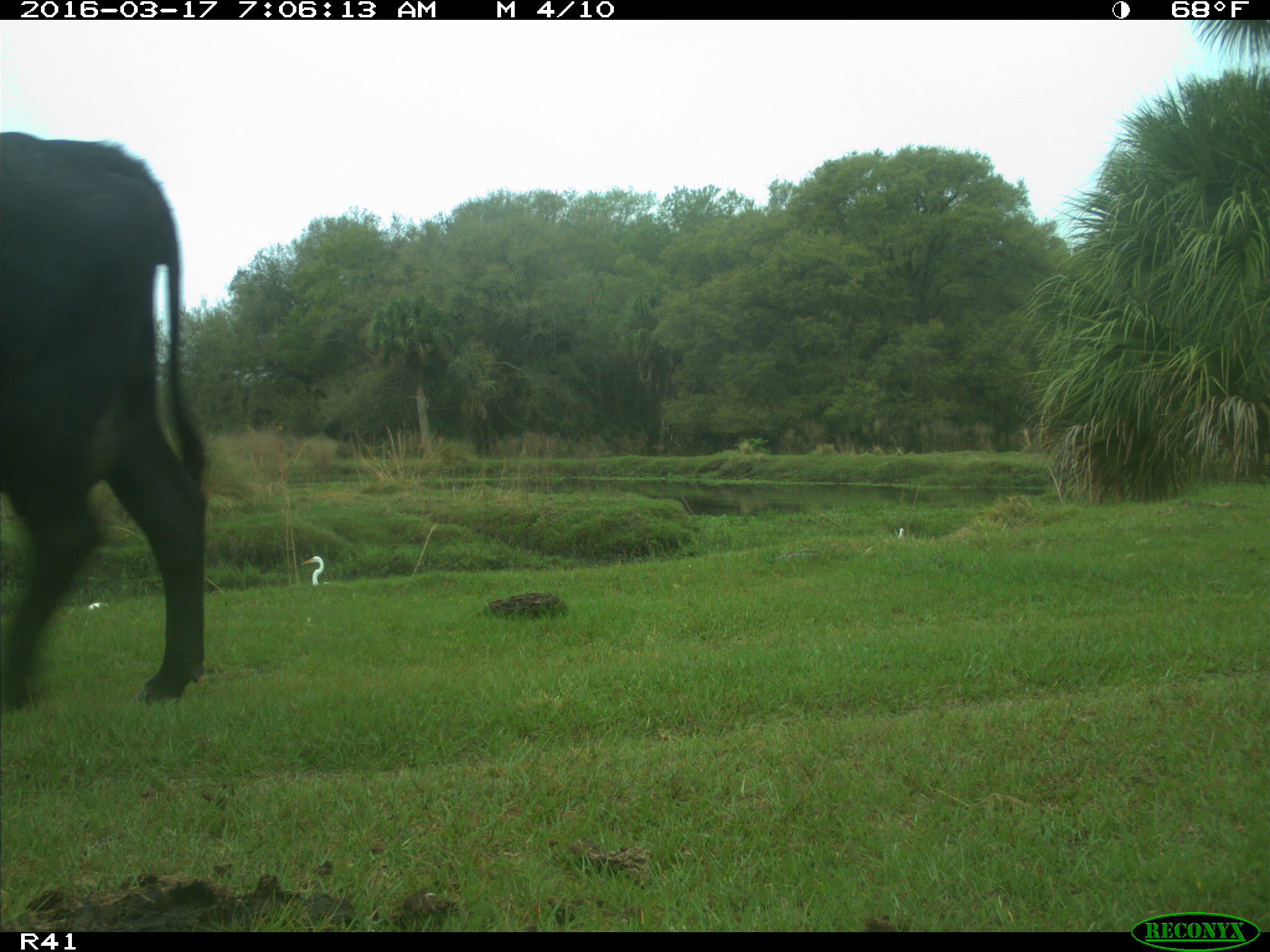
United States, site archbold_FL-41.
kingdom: Animalia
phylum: Chordata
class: Mammalia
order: Artiodactyla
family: Bovidae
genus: Bos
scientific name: Bos taurus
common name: domestic cow